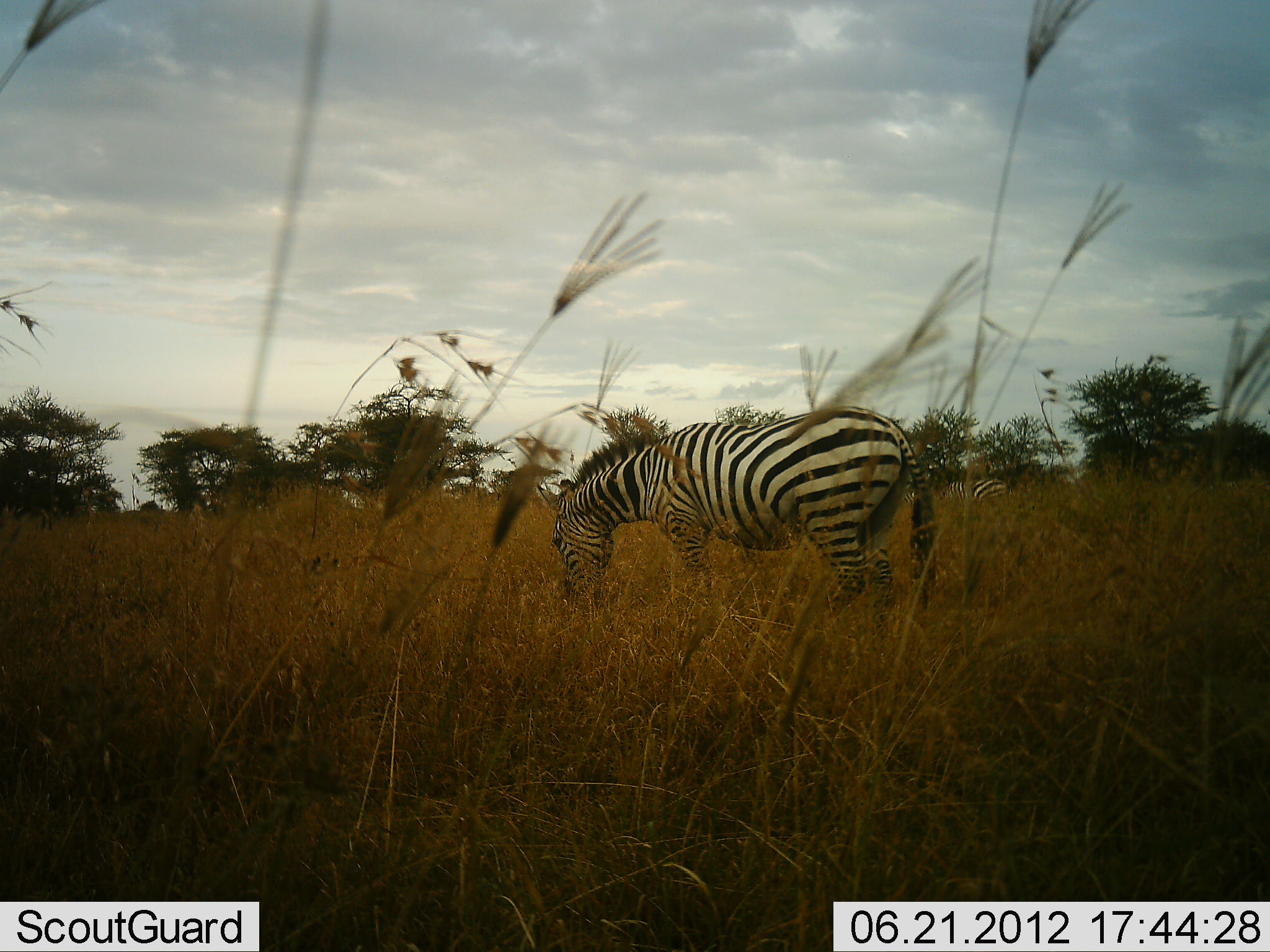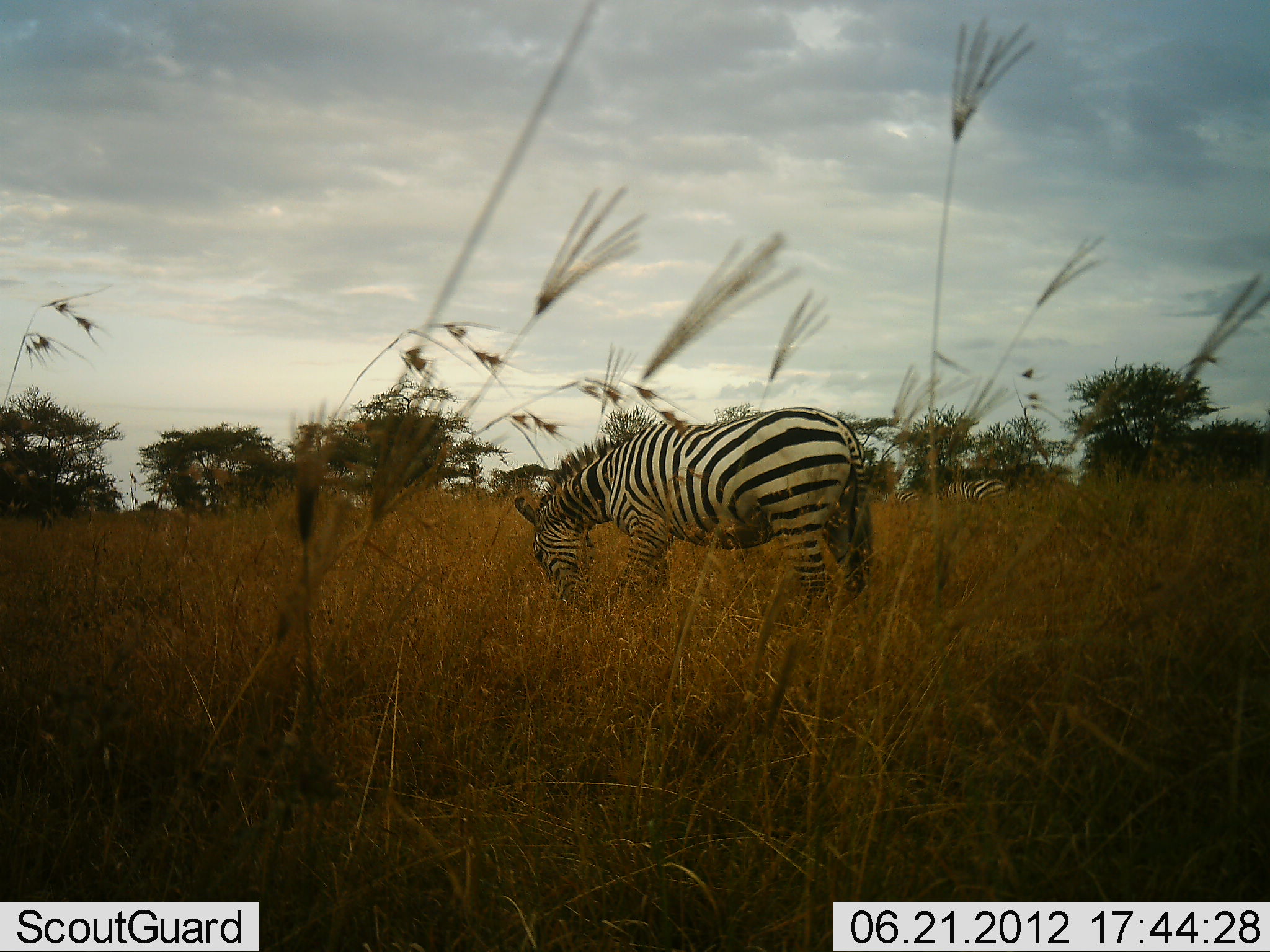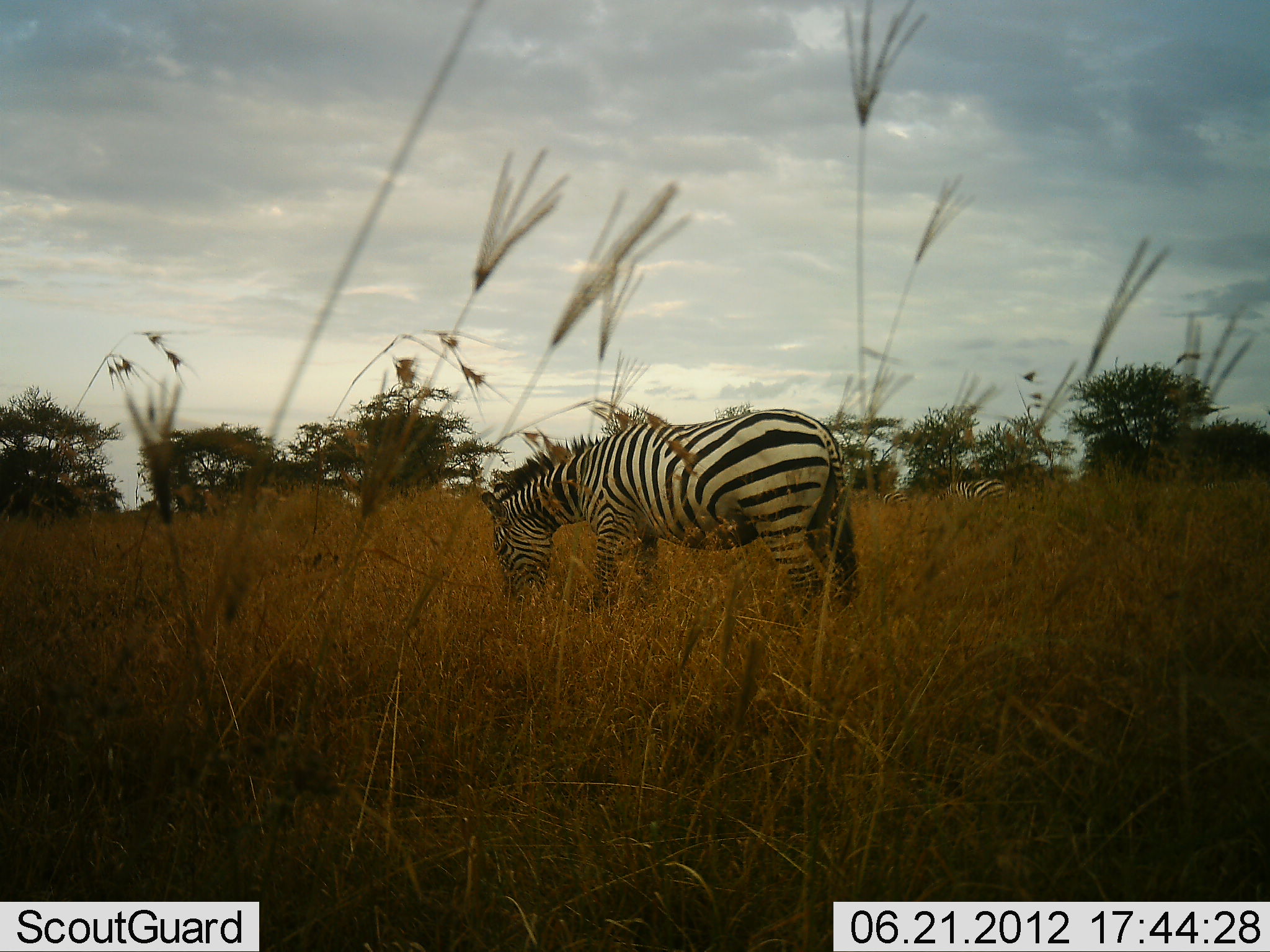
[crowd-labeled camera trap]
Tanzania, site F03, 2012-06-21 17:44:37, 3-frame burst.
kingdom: Animalia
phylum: Chordata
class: Mammalia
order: Perissodactyla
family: Equidae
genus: Equus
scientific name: Equus quagga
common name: plains zebra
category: zebra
Zebra (plains zebra) (Equus quagga), count 2. Behavior (volunteer vote fractions): standing 9%, resting 0%, moving 9%, interacting 0%. Young present (vote fraction): 0%. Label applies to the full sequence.